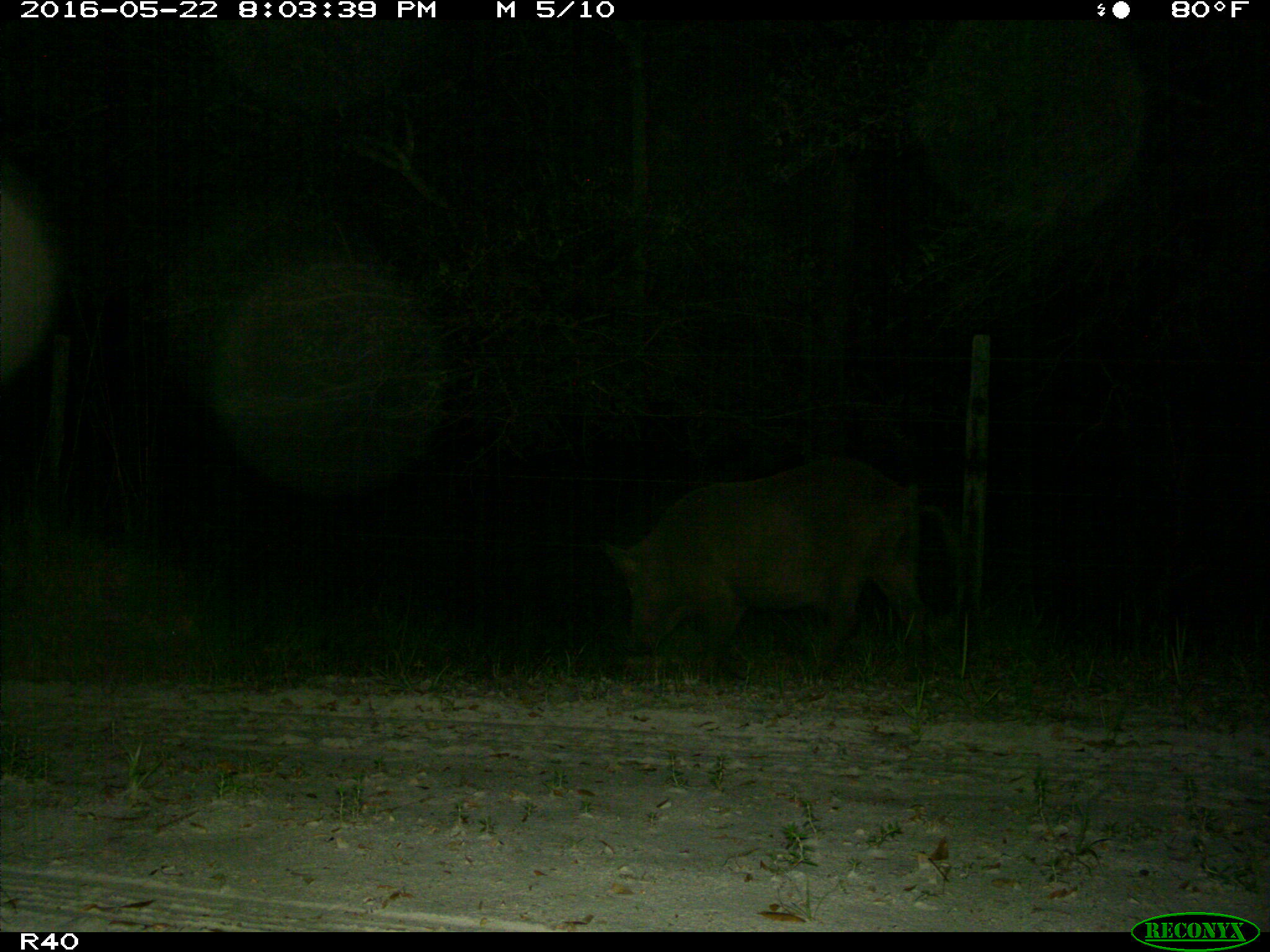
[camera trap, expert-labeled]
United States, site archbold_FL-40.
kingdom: Animalia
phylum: Chordata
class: Mammalia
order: Artiodactyla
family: Suidae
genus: Sus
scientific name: Sus scrofa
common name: wild boar